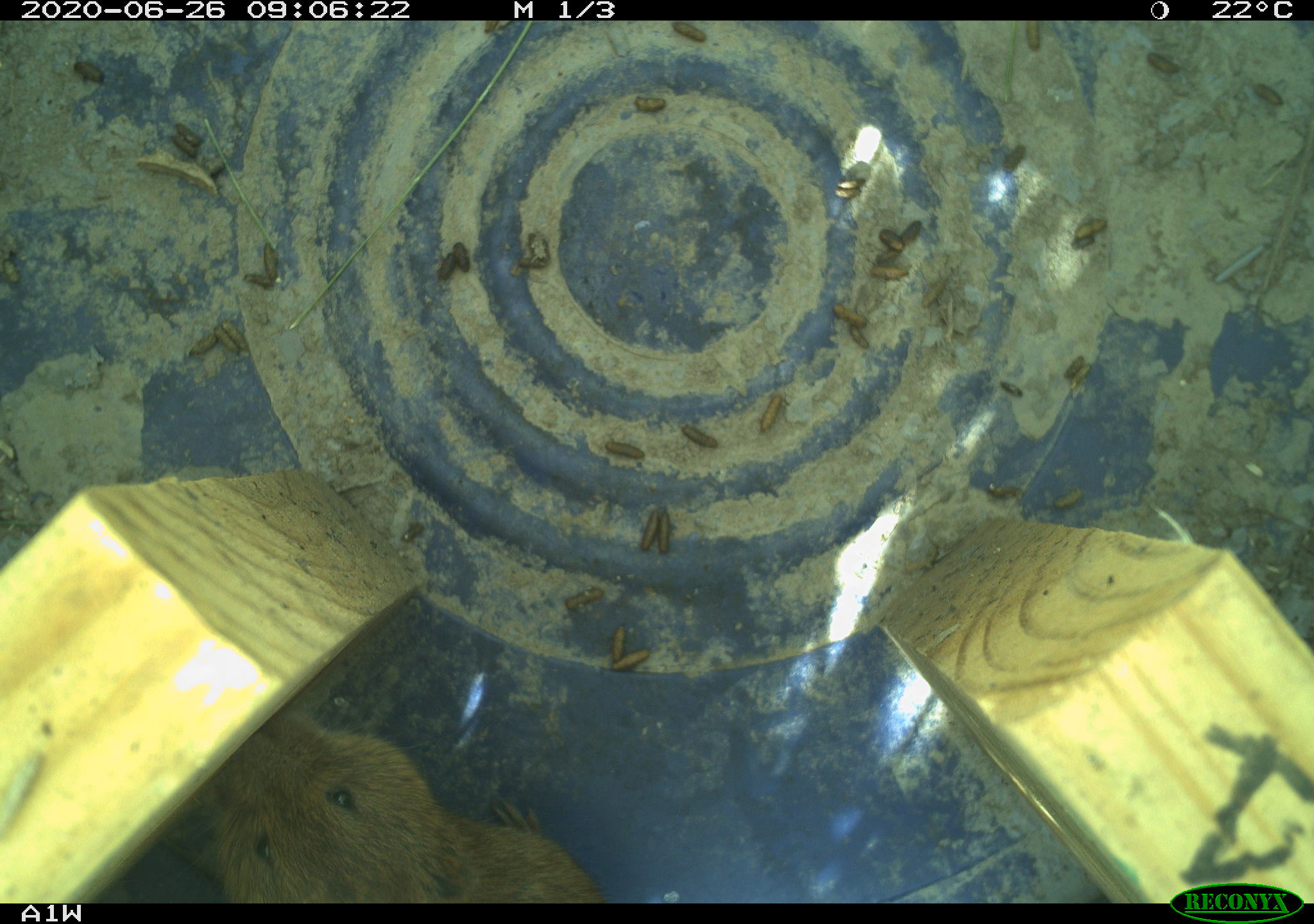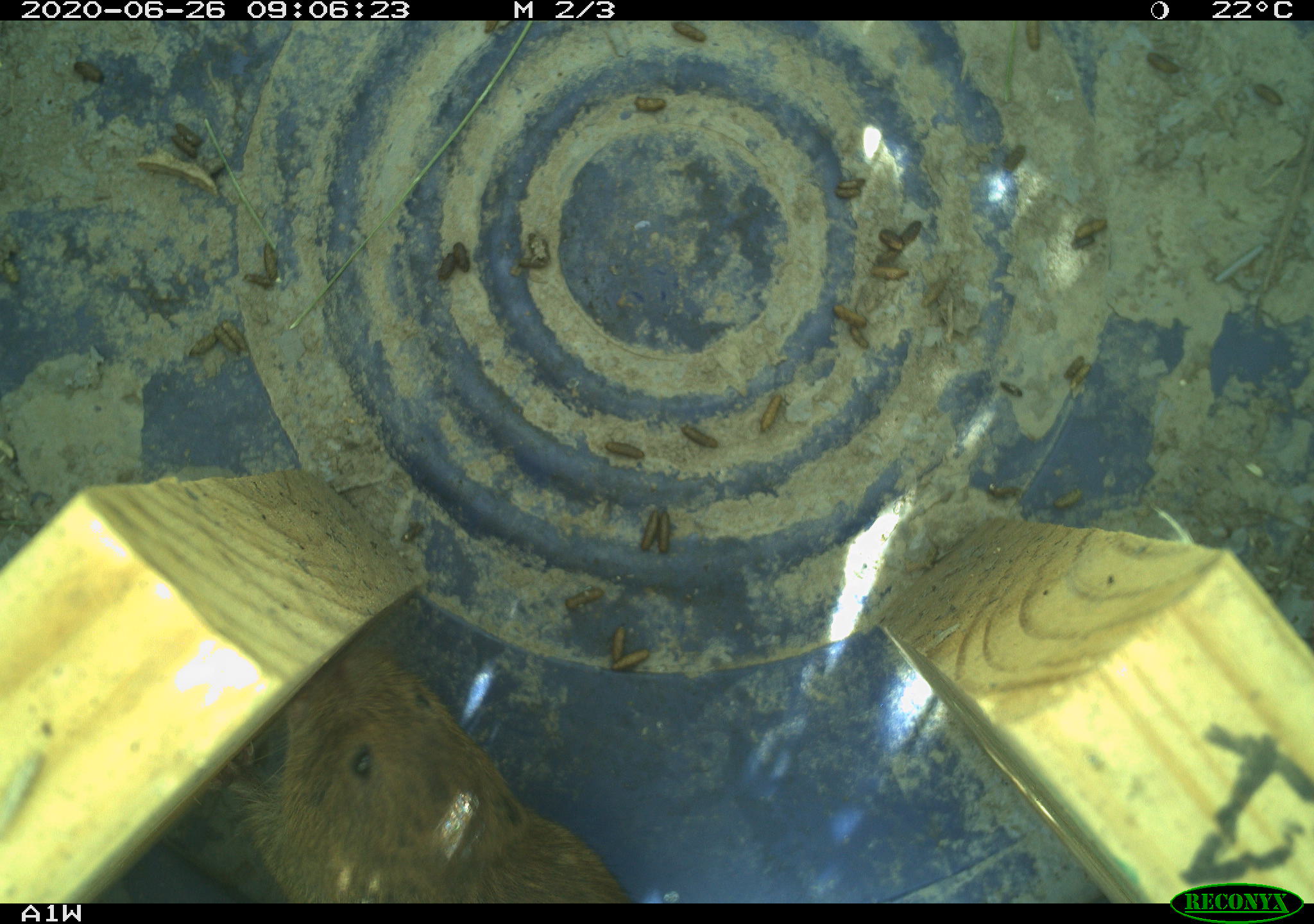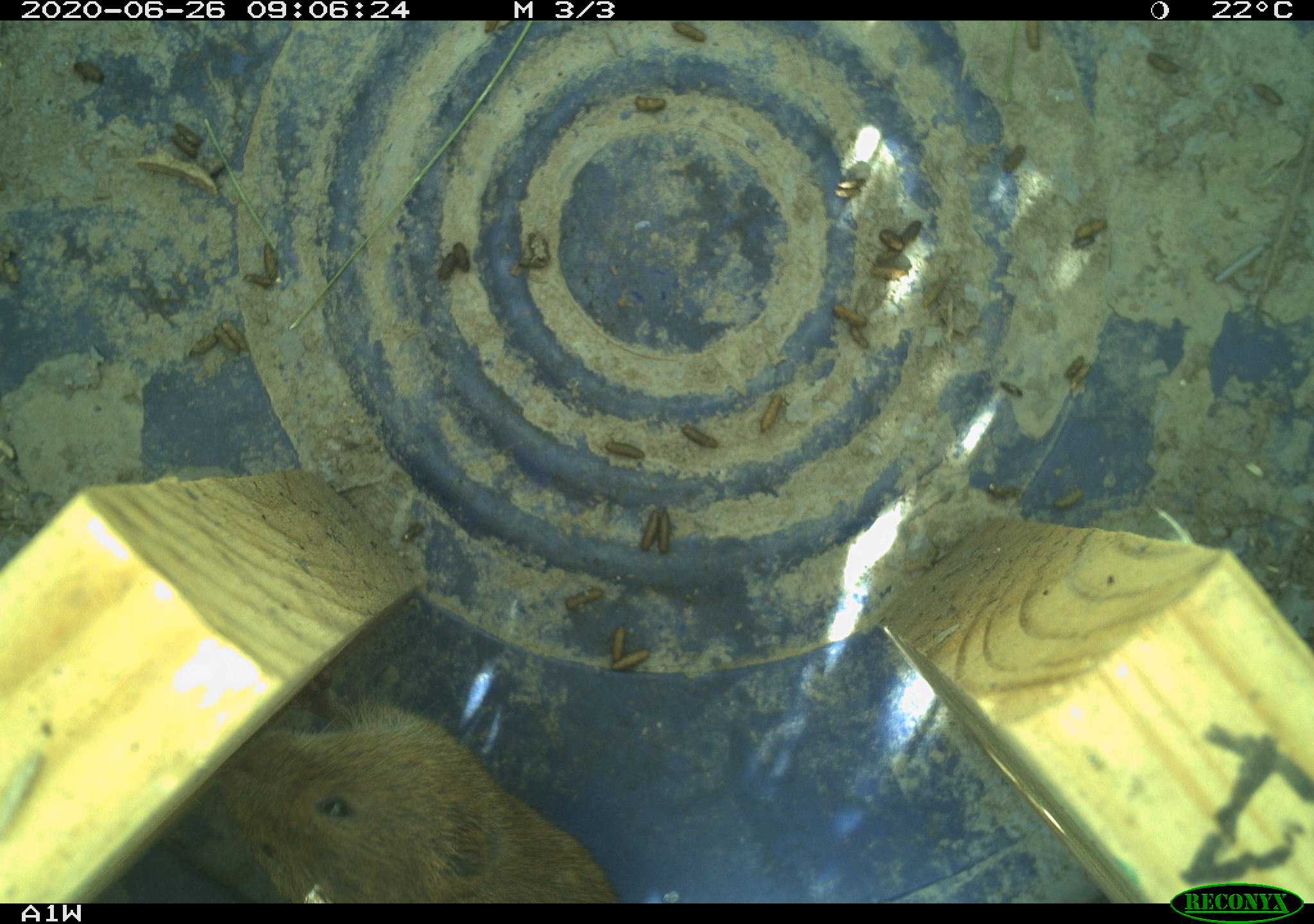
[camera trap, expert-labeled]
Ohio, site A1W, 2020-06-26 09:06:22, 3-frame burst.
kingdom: Animalia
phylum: Chordata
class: Mammalia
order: Rodentia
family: Cricetidae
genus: Microtus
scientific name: Microtus pennsylvanicus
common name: meadow vole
Meadow vole (Microtus pennsylvanicus).